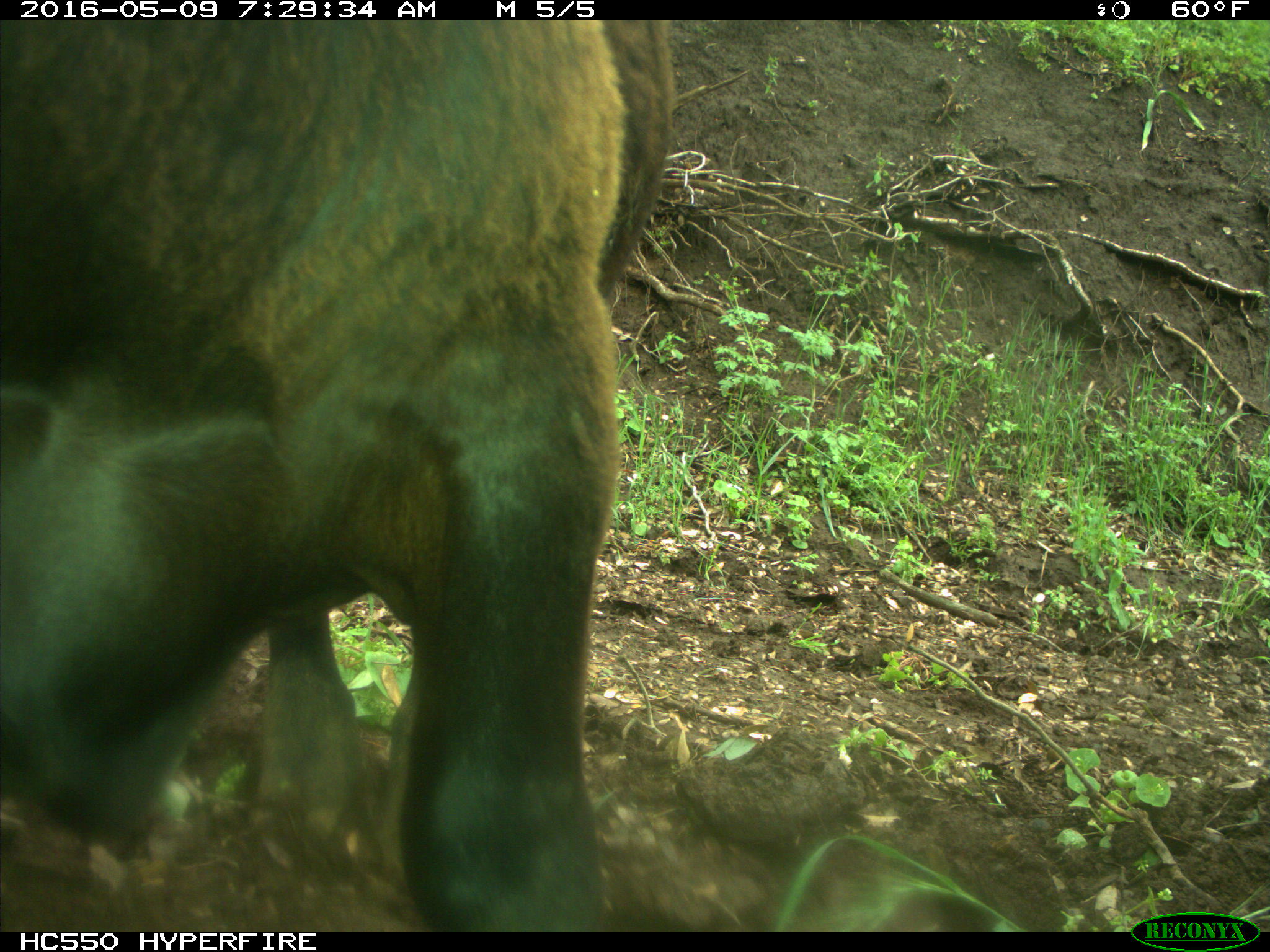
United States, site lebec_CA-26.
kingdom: Animalia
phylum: Chordata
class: Mammalia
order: Artiodactyla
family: Bovidae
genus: Bos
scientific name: Bos taurus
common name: domestic cow